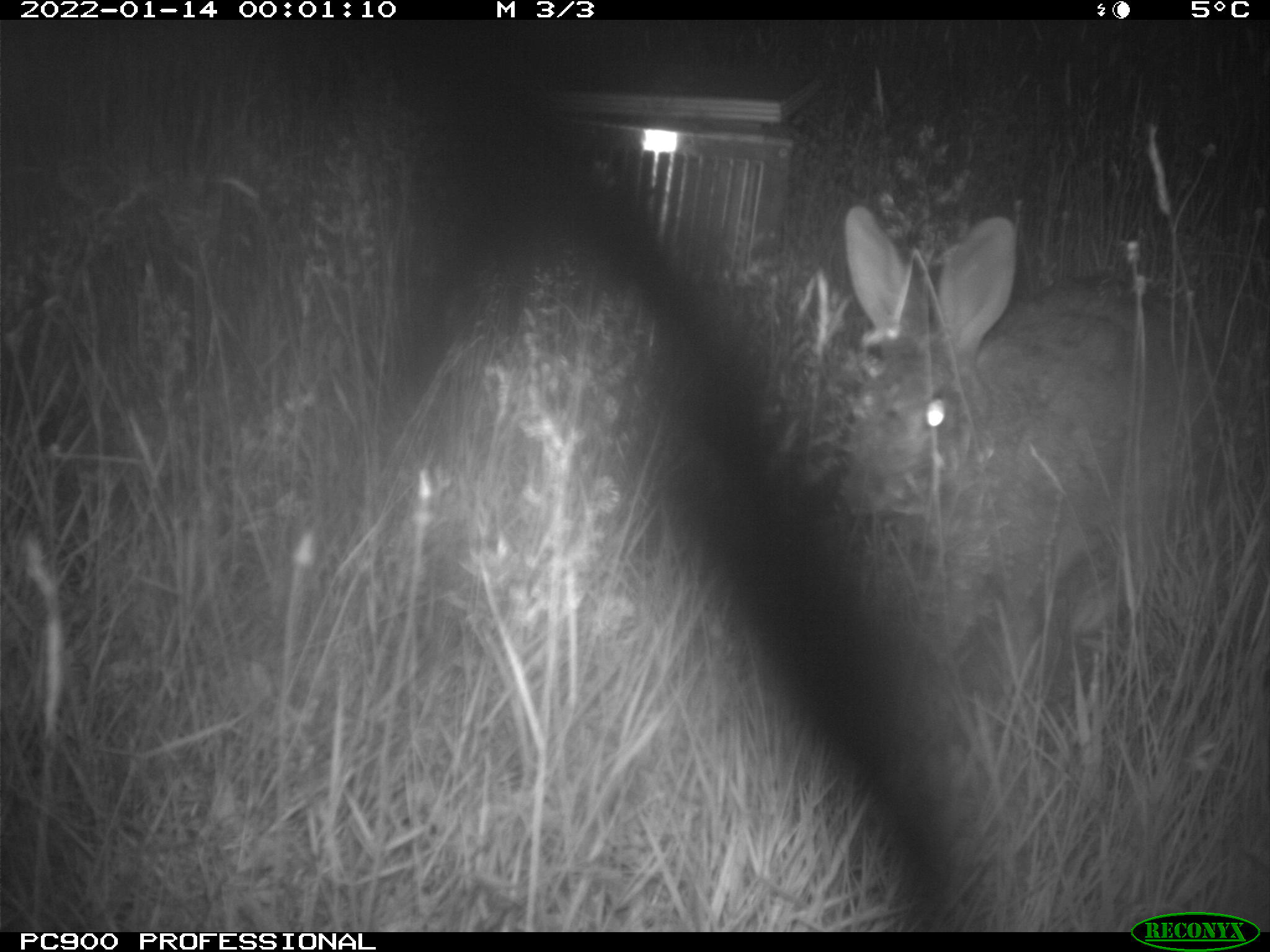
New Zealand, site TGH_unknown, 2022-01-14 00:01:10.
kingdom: Animalia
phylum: Chordata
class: Mammalia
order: Lagomorpha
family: Leporidae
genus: Oryctolagus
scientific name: Oryctolagus cuniculus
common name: european rabbit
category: rabbit